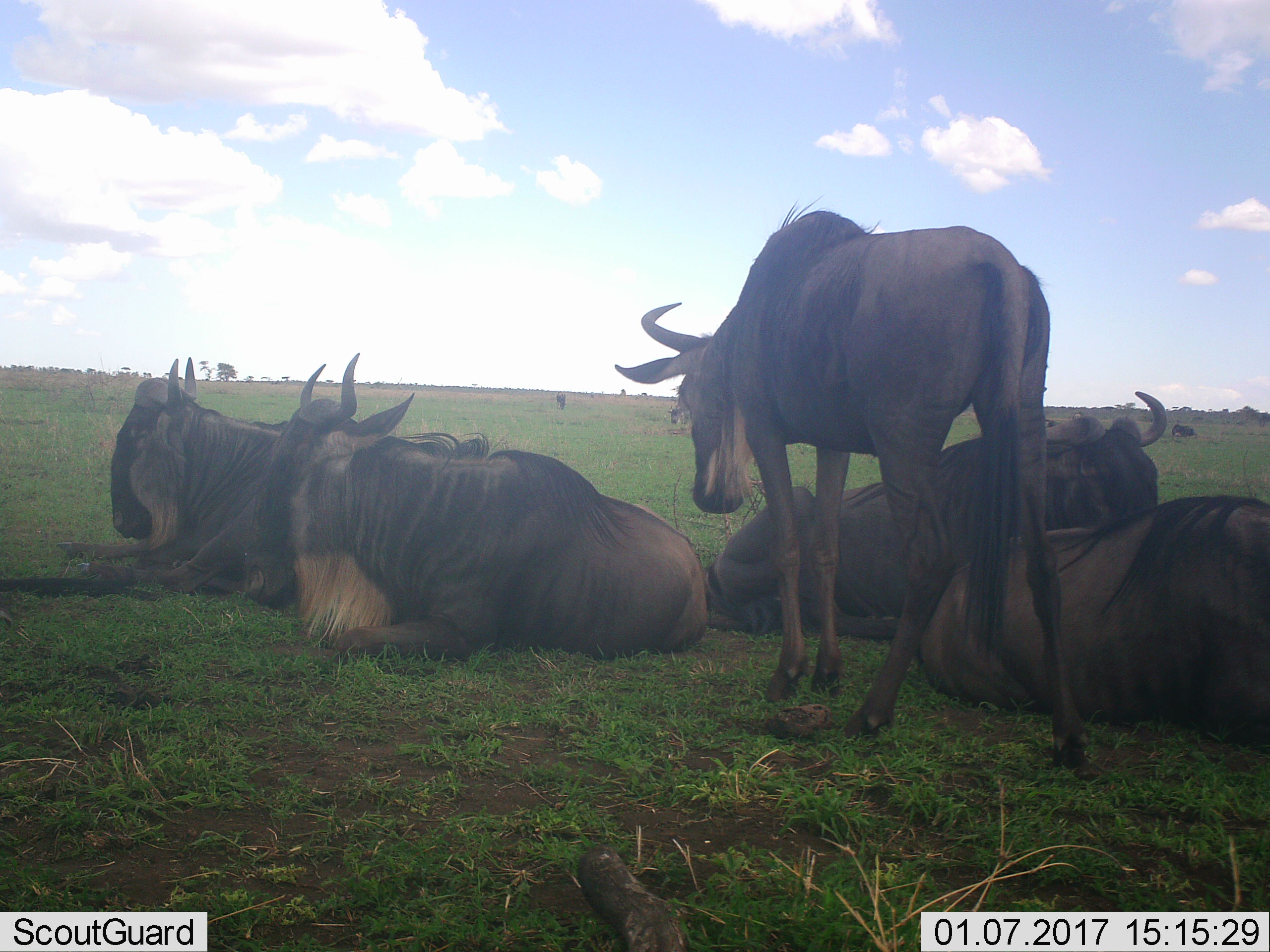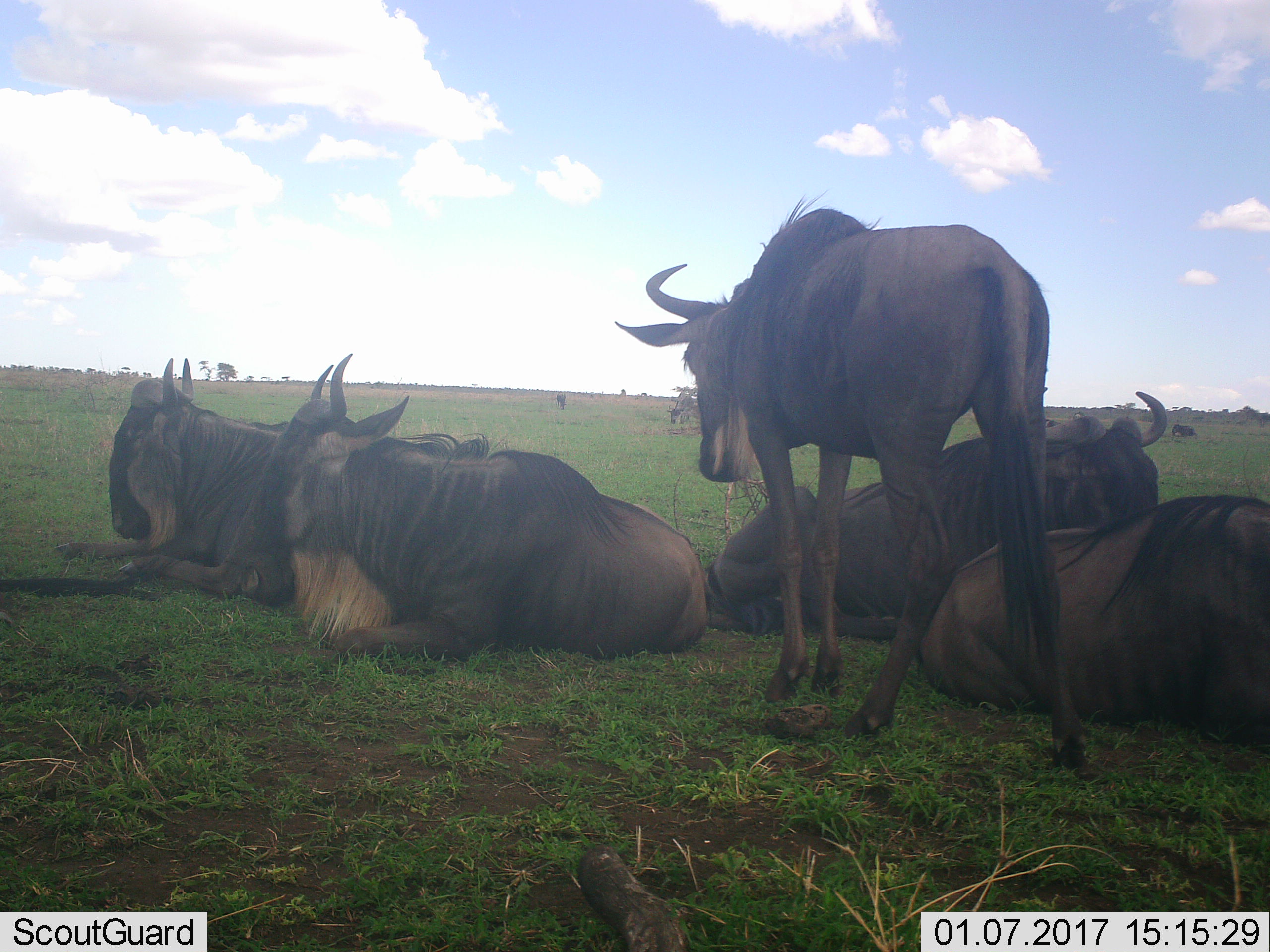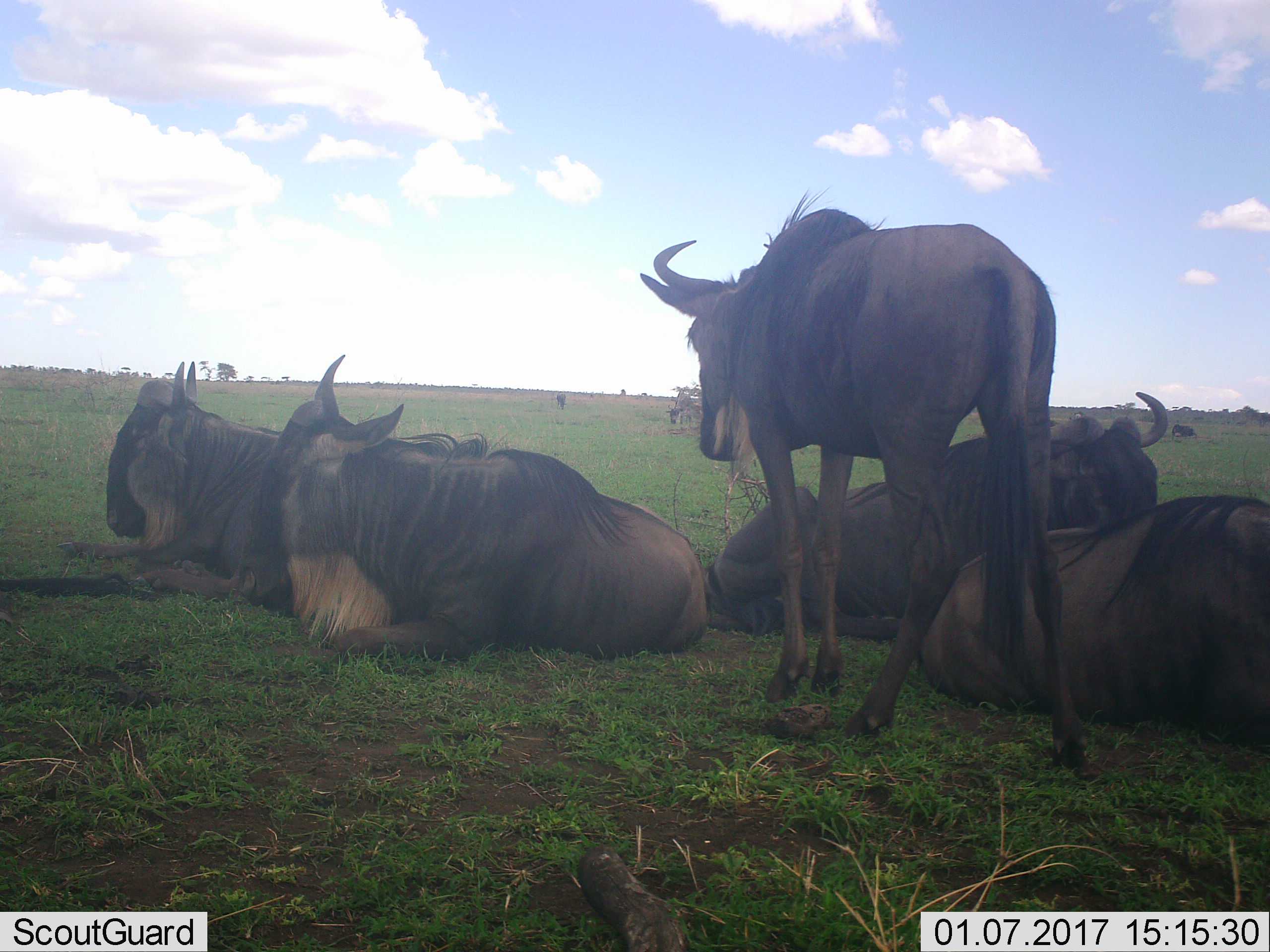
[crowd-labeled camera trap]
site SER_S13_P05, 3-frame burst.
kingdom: Animalia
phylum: Chordata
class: Mammalia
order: Artiodactyla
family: Bovidae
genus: Connochaetes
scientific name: Connochaetes taurinus taurinus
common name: blue wildebeest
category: wildebeestblue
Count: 8.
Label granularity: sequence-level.